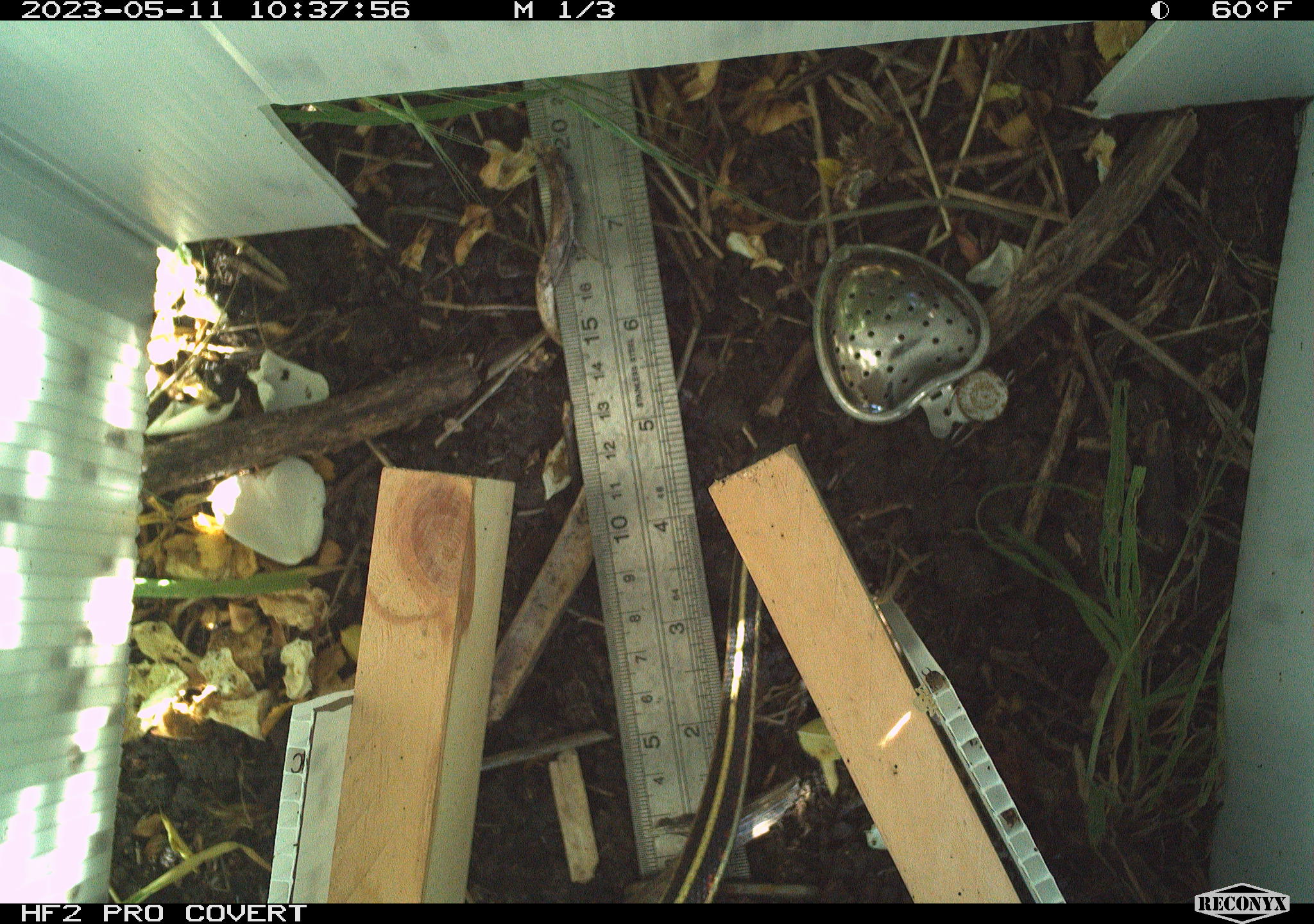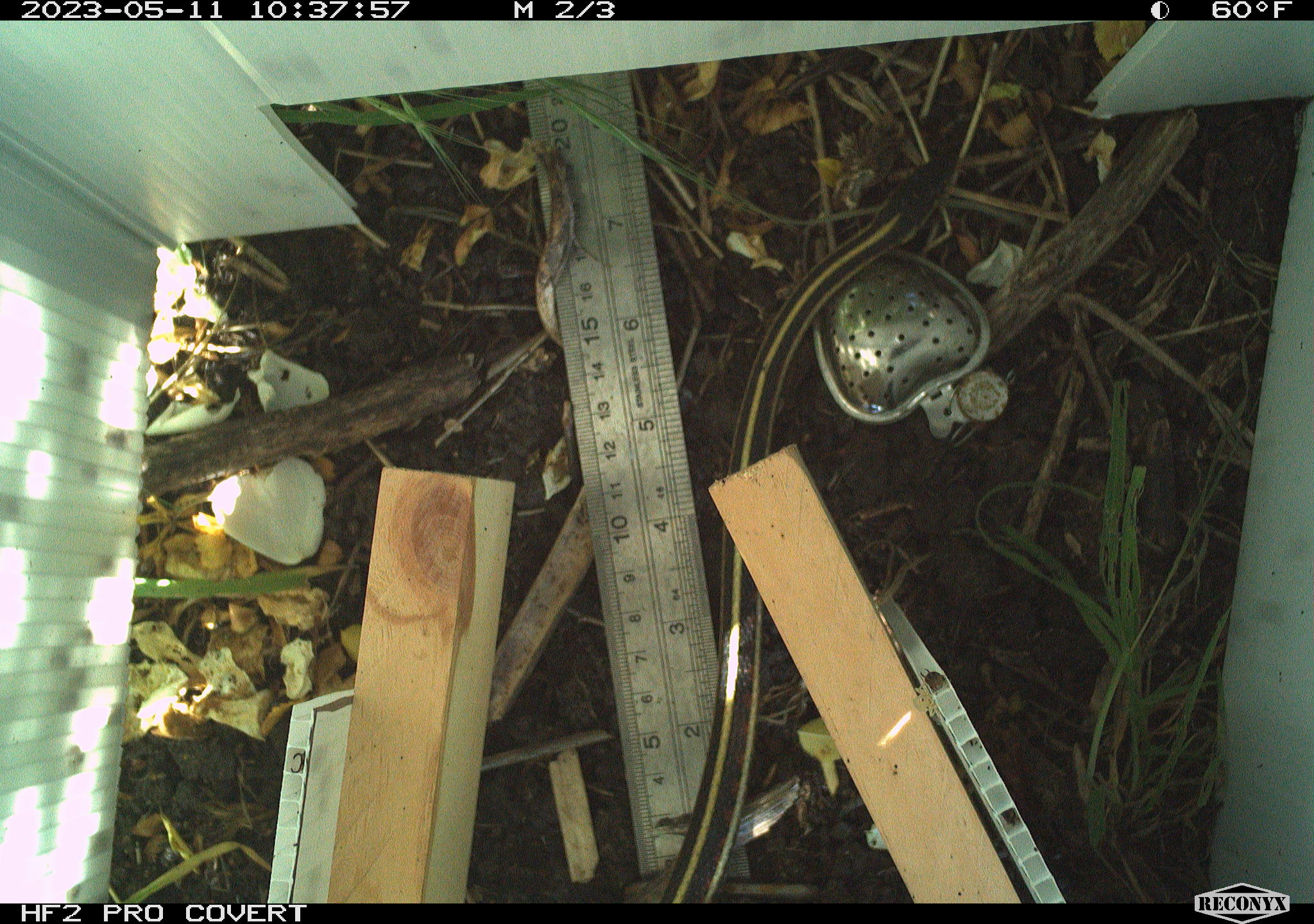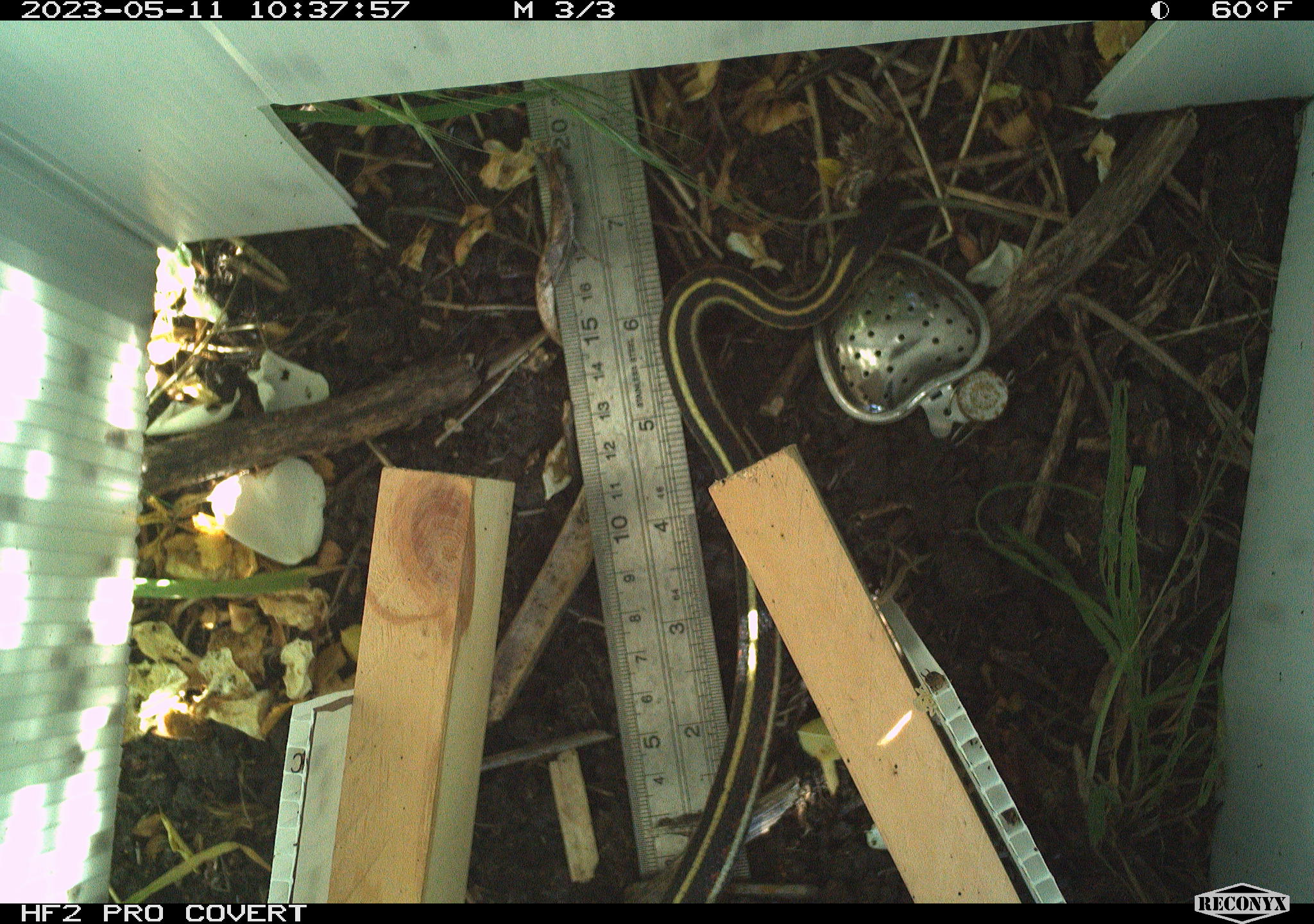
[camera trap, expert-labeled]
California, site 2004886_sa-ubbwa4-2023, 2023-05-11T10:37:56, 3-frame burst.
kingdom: Animalia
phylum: Chordata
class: Reptilia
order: Squamata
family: Colubridae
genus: Thamnophis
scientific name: Thamnophis sirtalis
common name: common gartersnake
Common gartersnake (Thamnophis sirtalis).